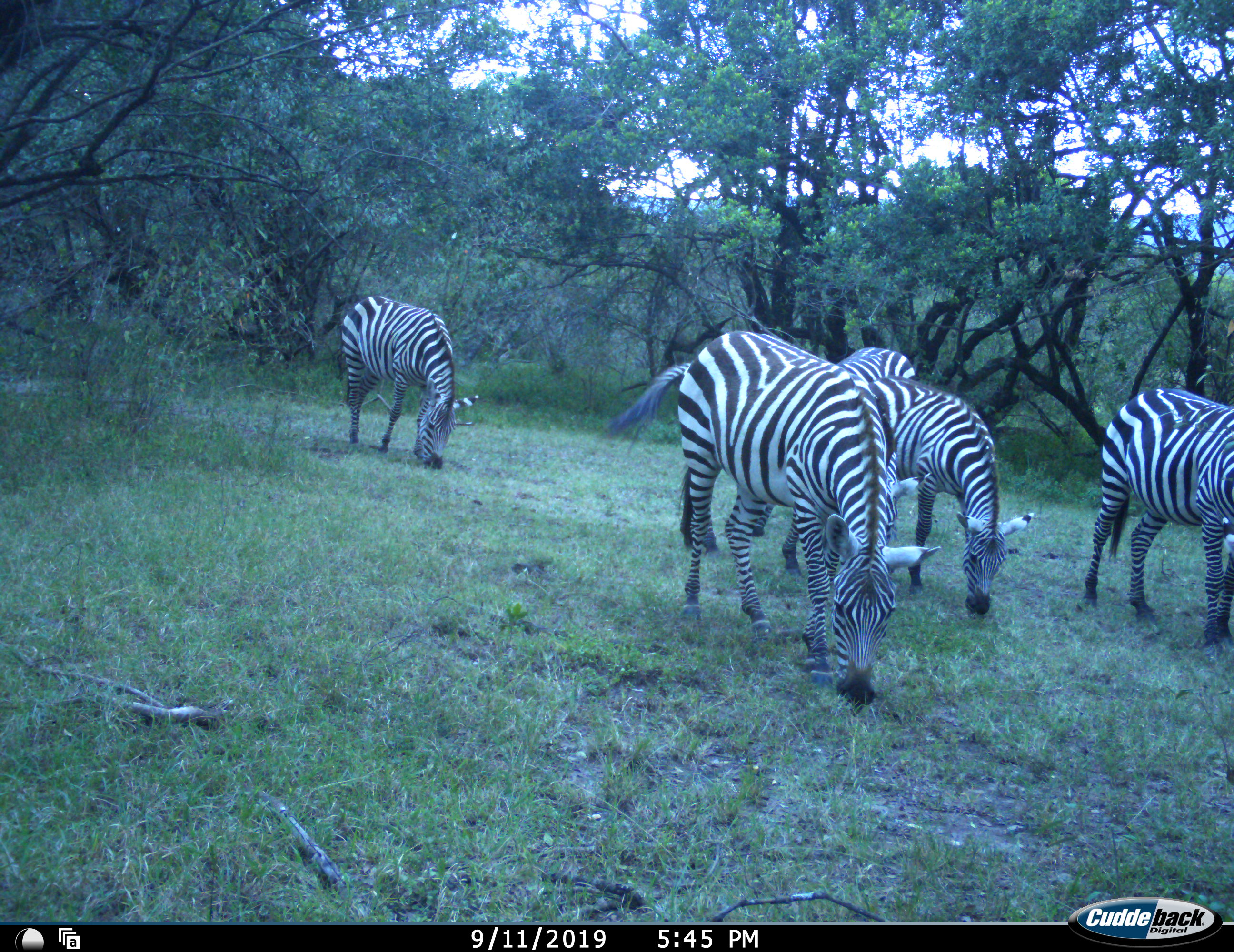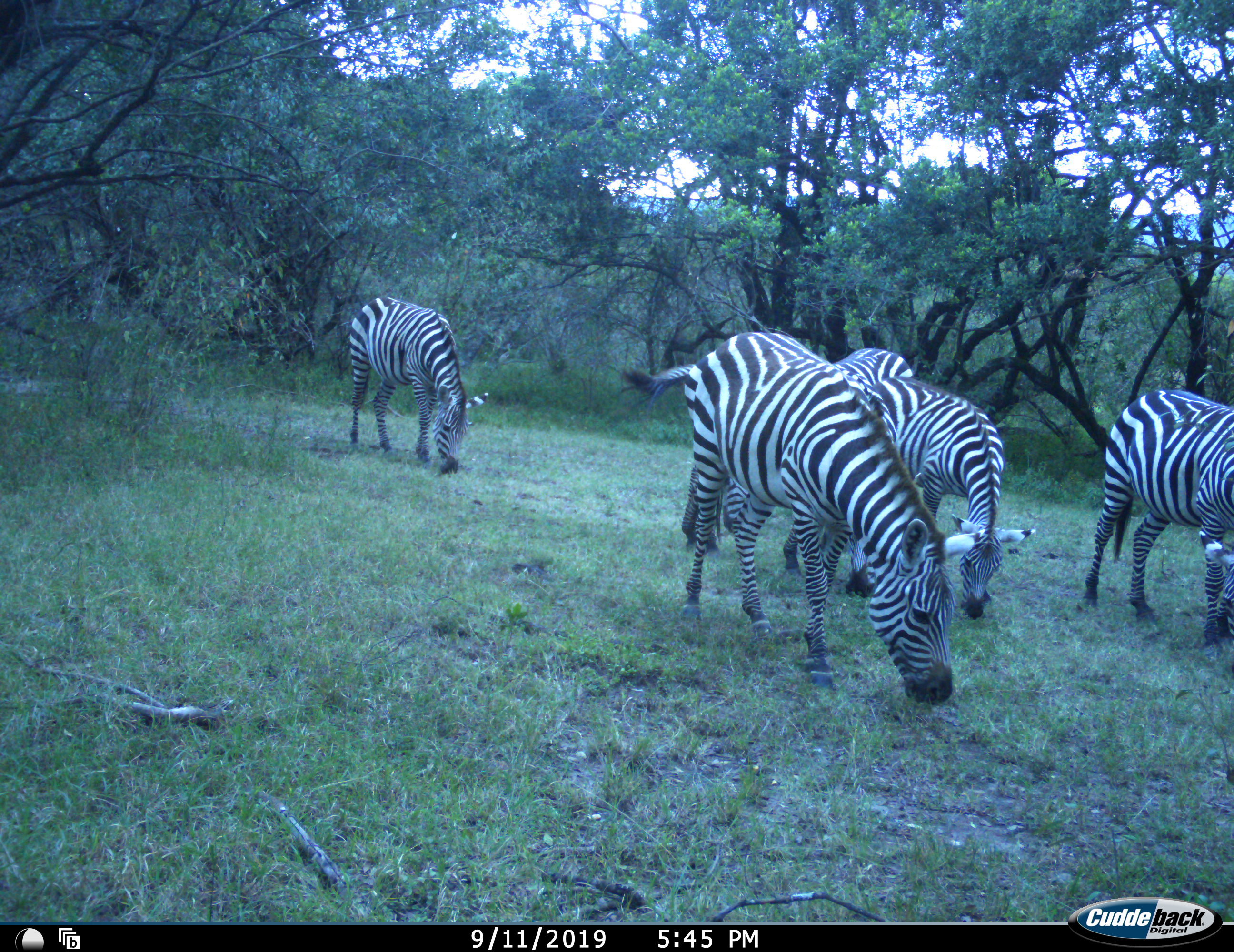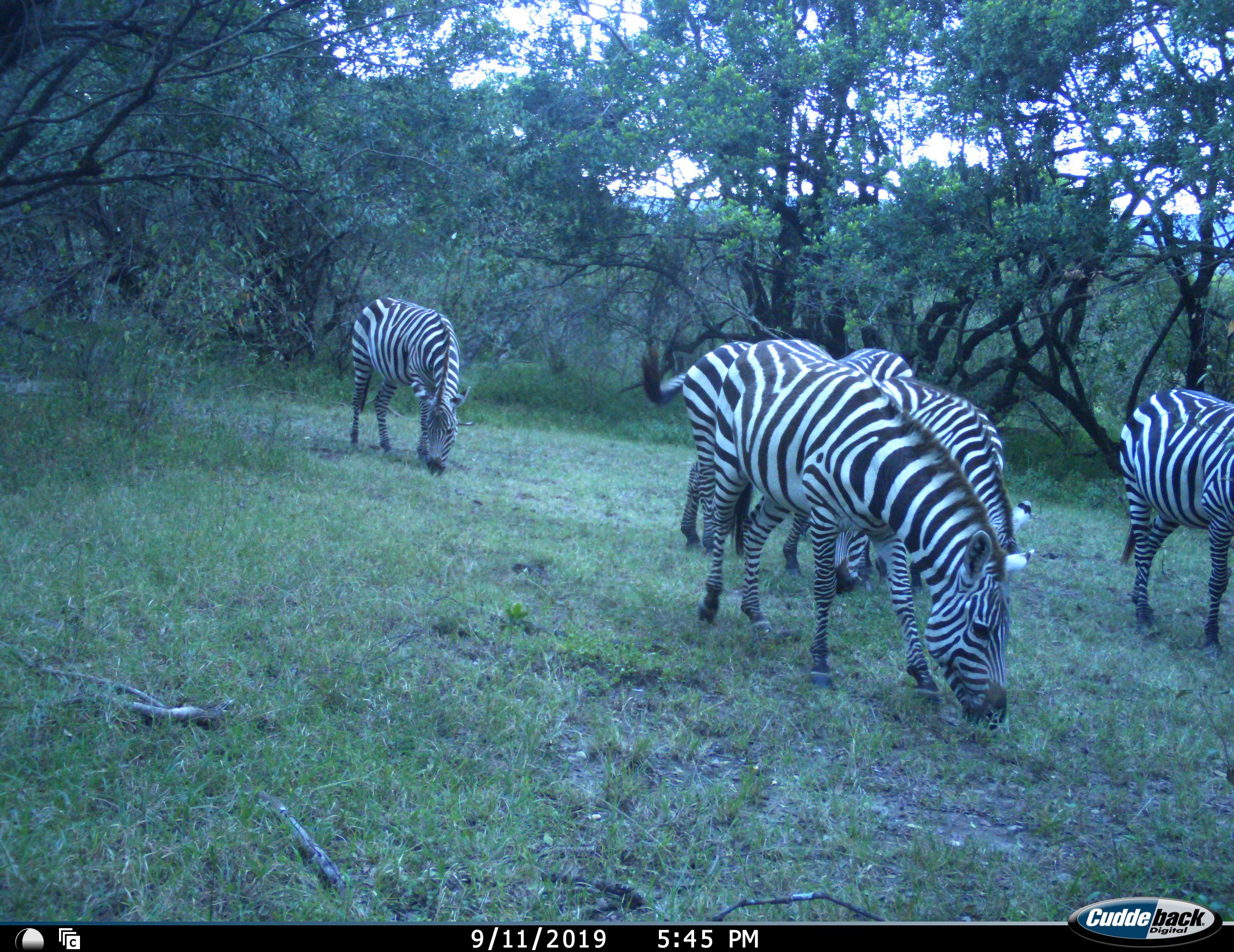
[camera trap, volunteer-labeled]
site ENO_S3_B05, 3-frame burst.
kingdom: Animalia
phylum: Chordata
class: Mammalia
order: Perissodactyla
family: Equidae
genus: Equus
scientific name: Equus quagga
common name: plains zebra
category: zebraplains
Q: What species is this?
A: Zebraplains (plains zebra) (Equus quagga).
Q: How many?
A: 5.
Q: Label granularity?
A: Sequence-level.